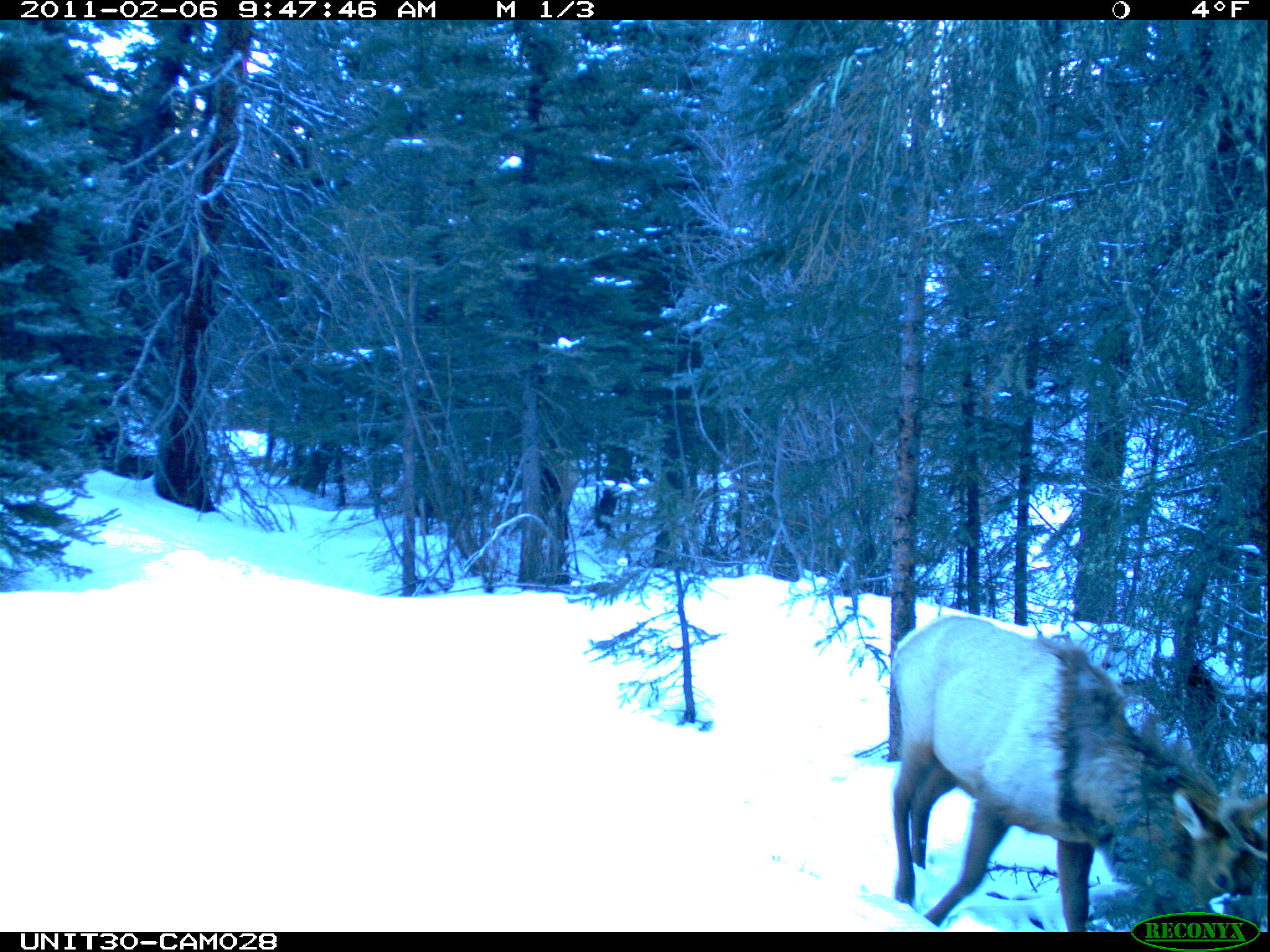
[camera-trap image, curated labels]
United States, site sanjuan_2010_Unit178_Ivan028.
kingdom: Animalia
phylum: Chordata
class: Mammalia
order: Artiodactyla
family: Cervidae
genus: Cervus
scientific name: Cervus elaphus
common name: red deer